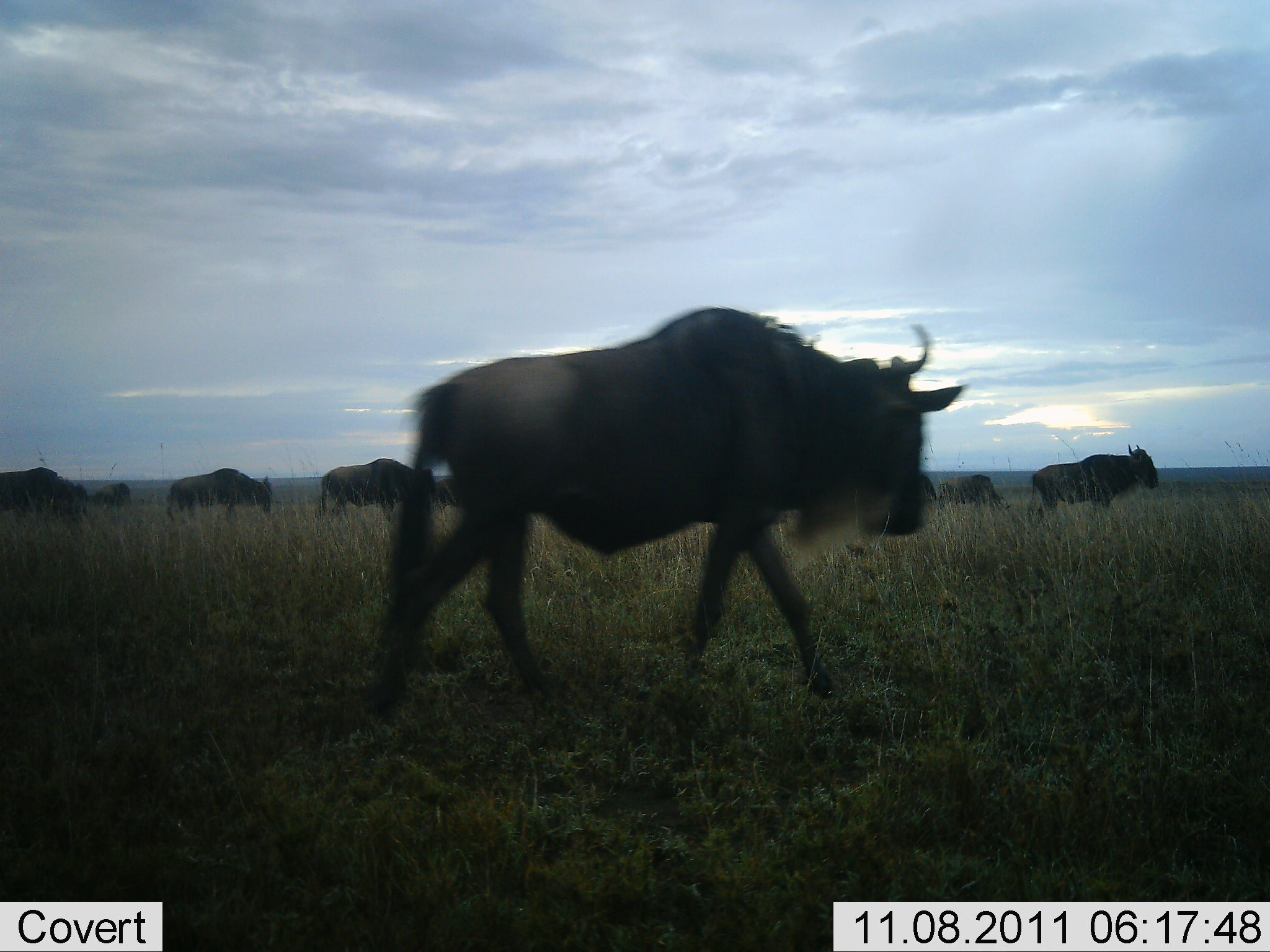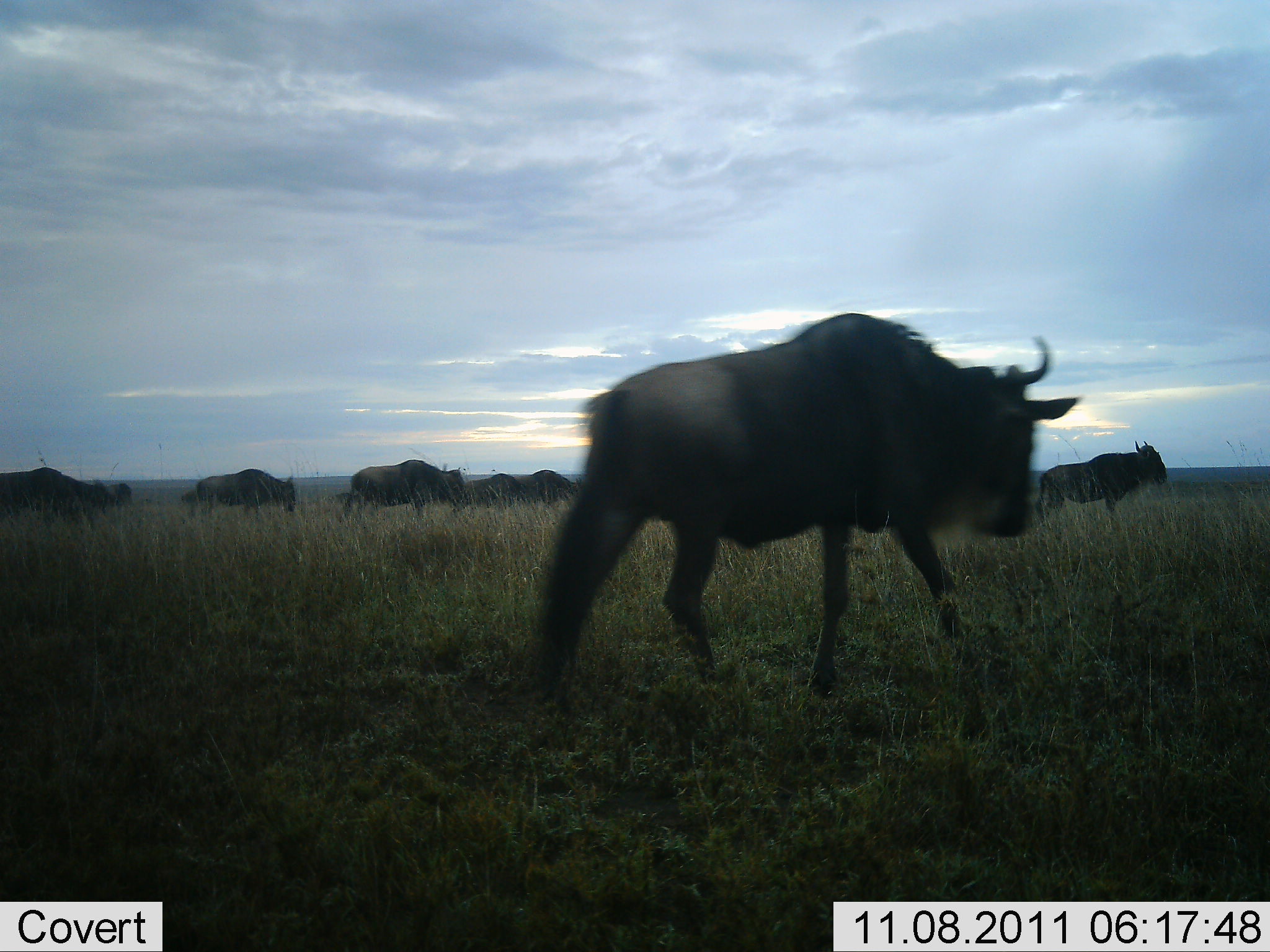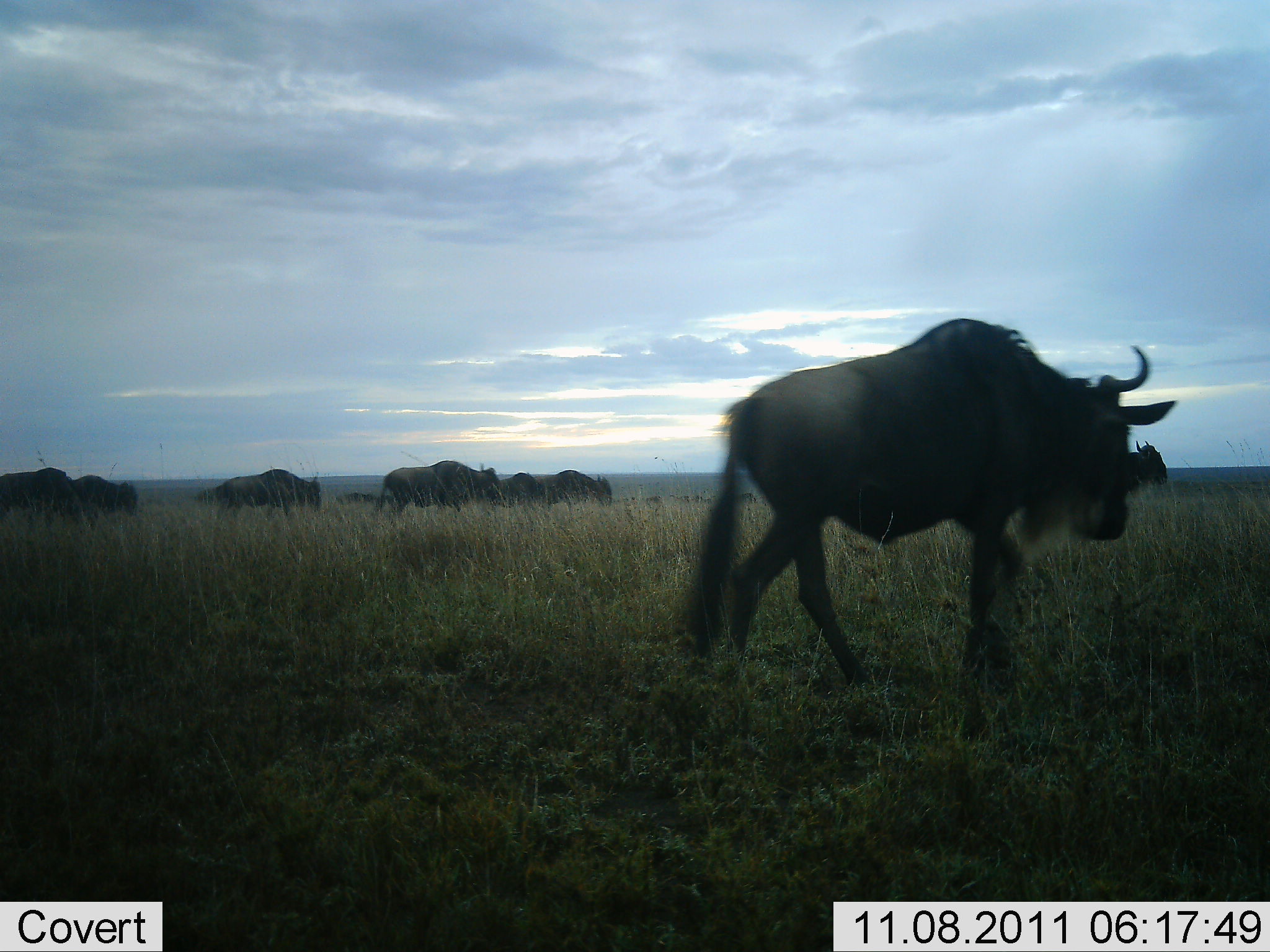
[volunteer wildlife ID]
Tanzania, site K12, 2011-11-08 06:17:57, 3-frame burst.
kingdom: Animalia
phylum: Chordata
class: Mammalia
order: Artiodactyla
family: Bovidae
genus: Connochaetes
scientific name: Connochaetes taurinus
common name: blue wildebeest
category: wildebeest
Wildebeest (blue wildebeest) (Connochaetes taurinus), count 10. Behavior (volunteer vote fractions): standing 8%, resting 0%, moving 100%, interacting 0%. Young present (vote fraction): 0%. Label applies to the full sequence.